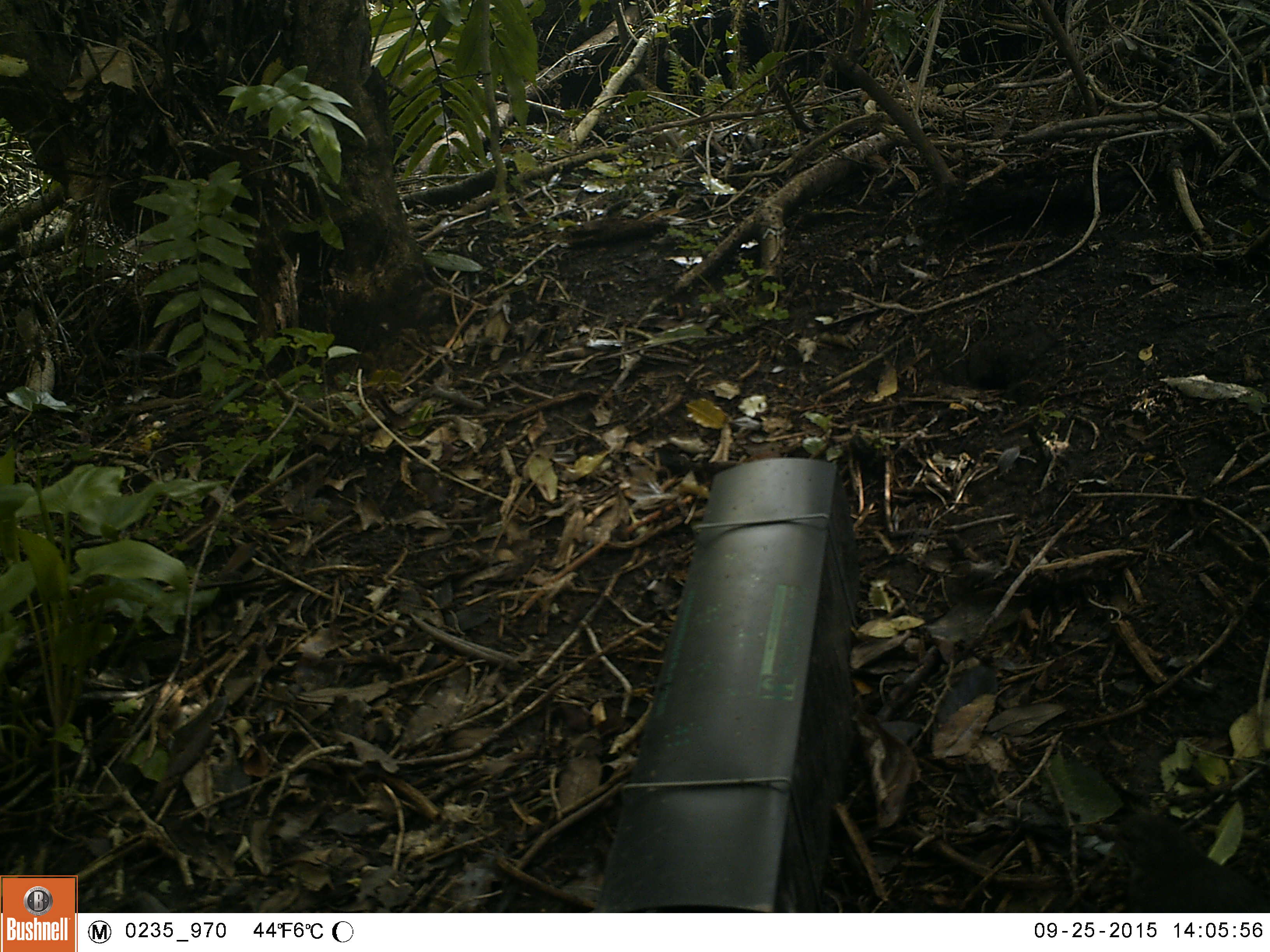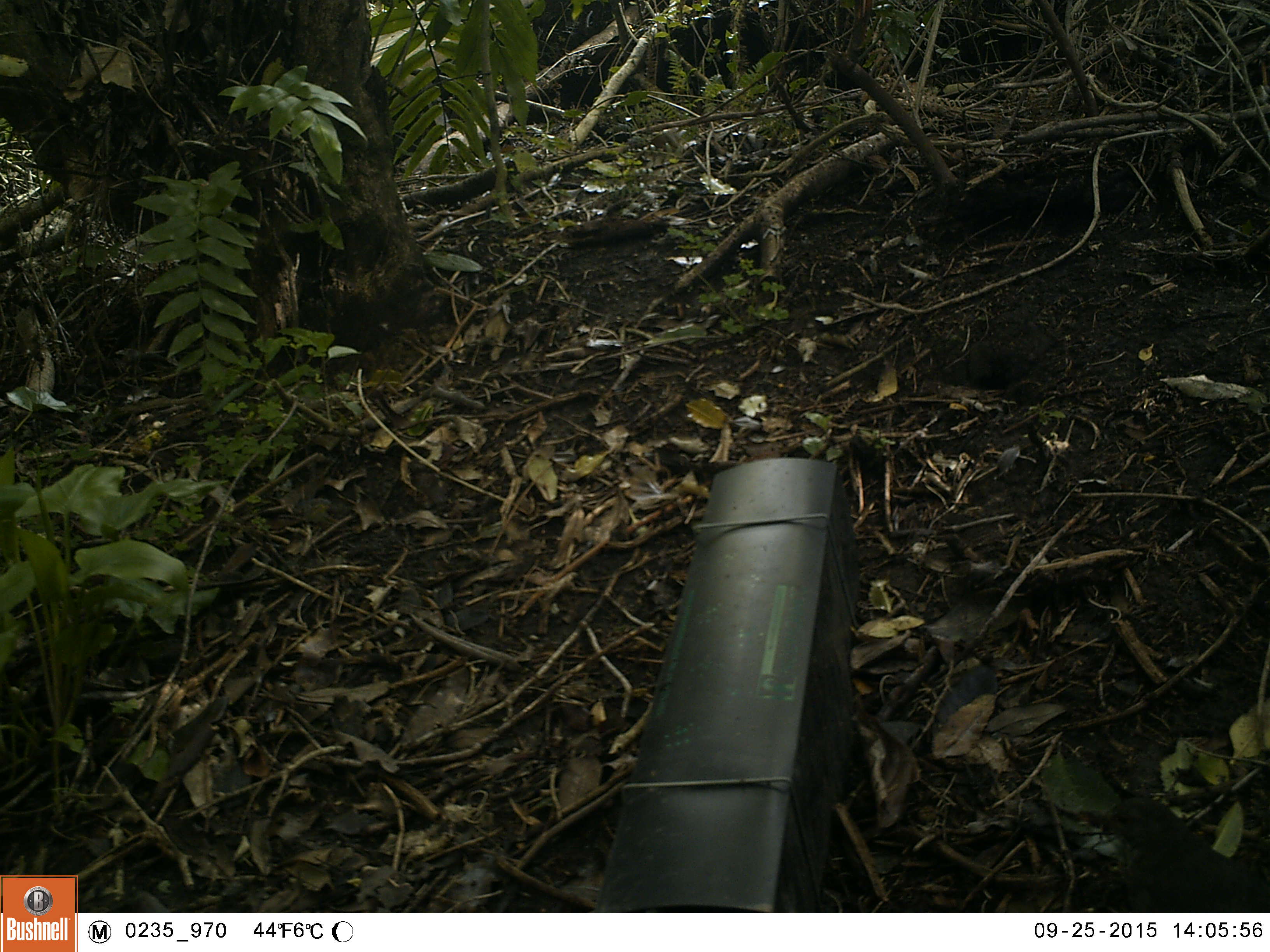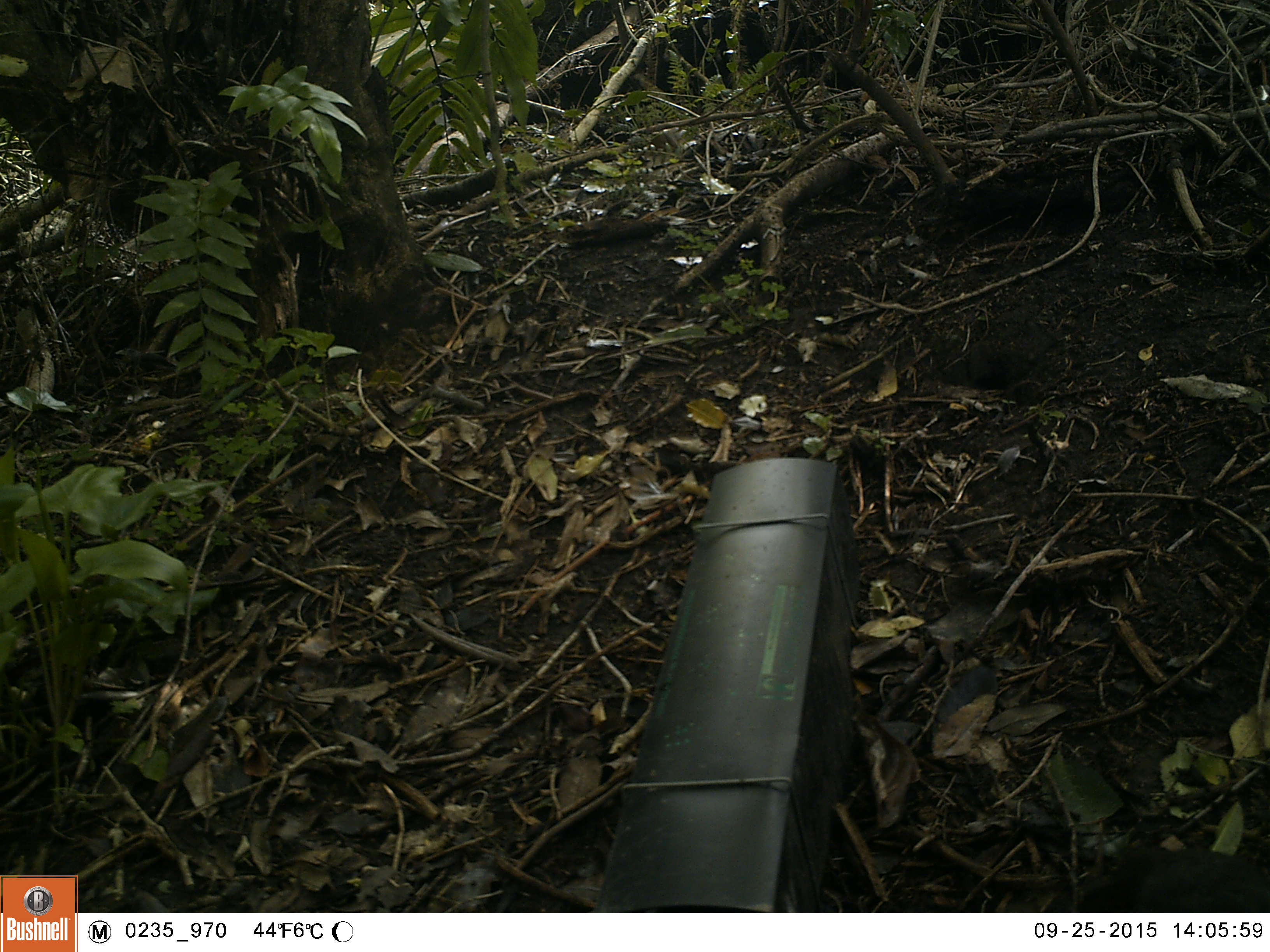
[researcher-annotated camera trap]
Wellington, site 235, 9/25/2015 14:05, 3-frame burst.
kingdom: Animalia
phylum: Chordata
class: Aves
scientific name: Aves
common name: bird